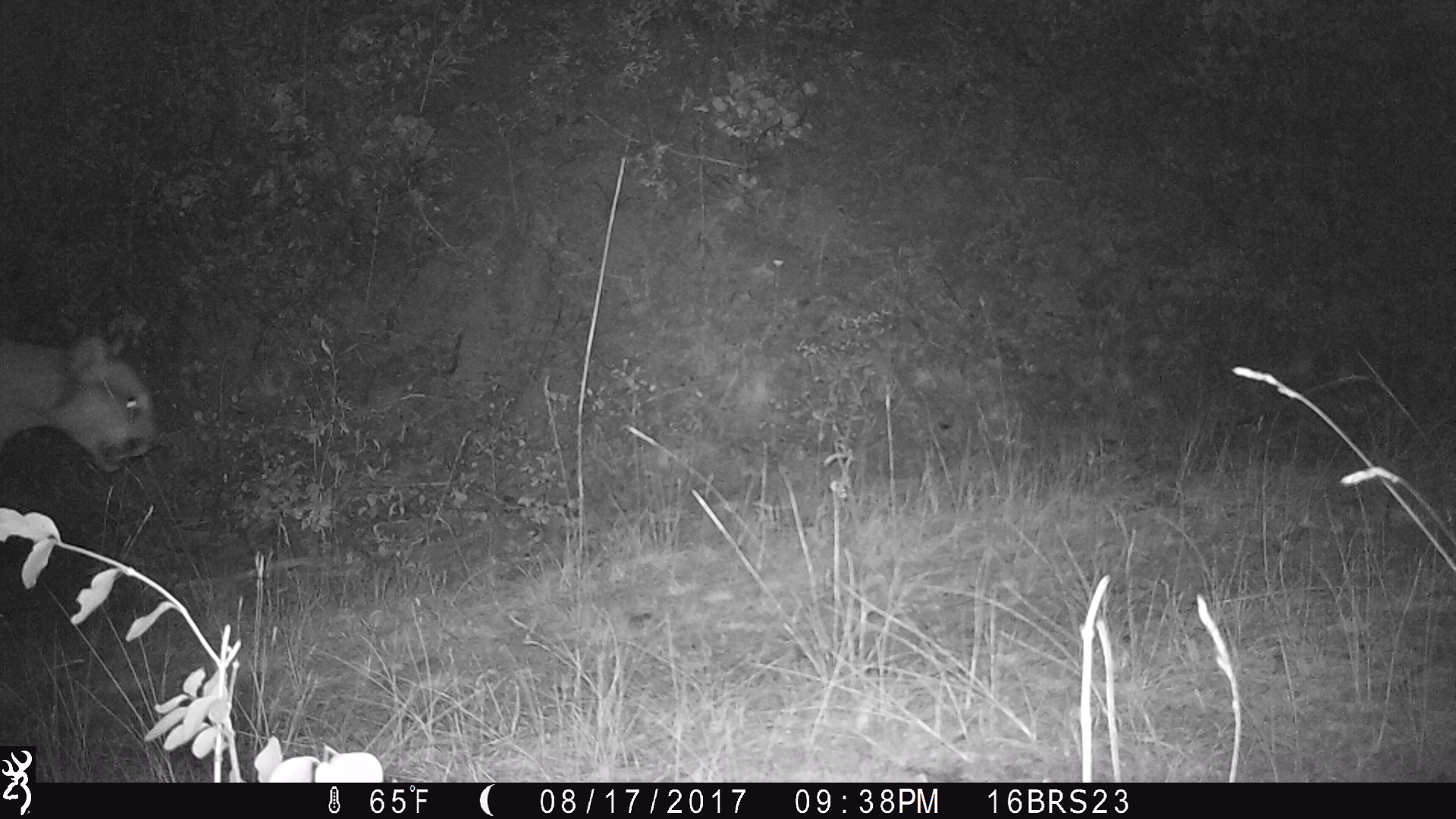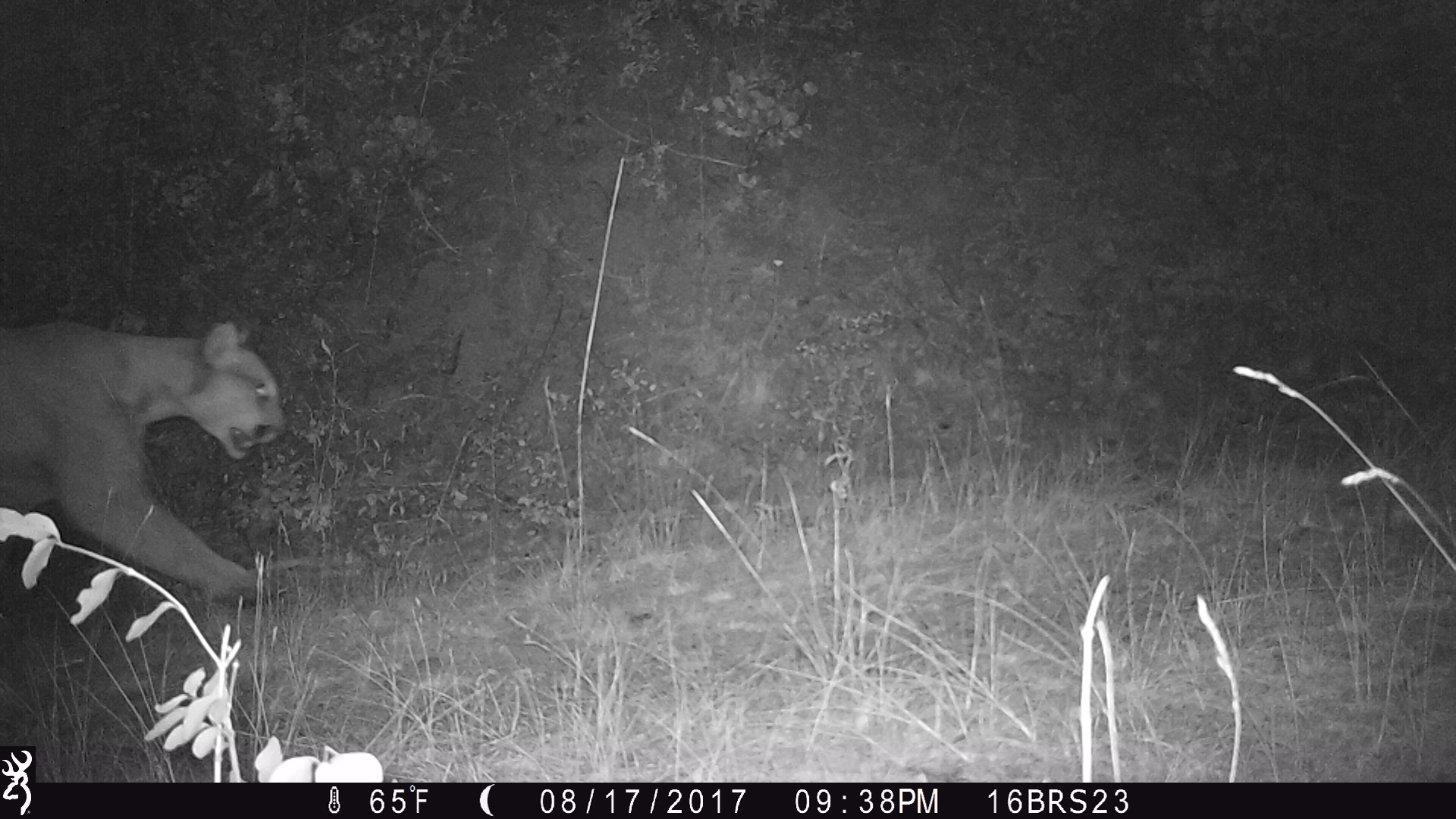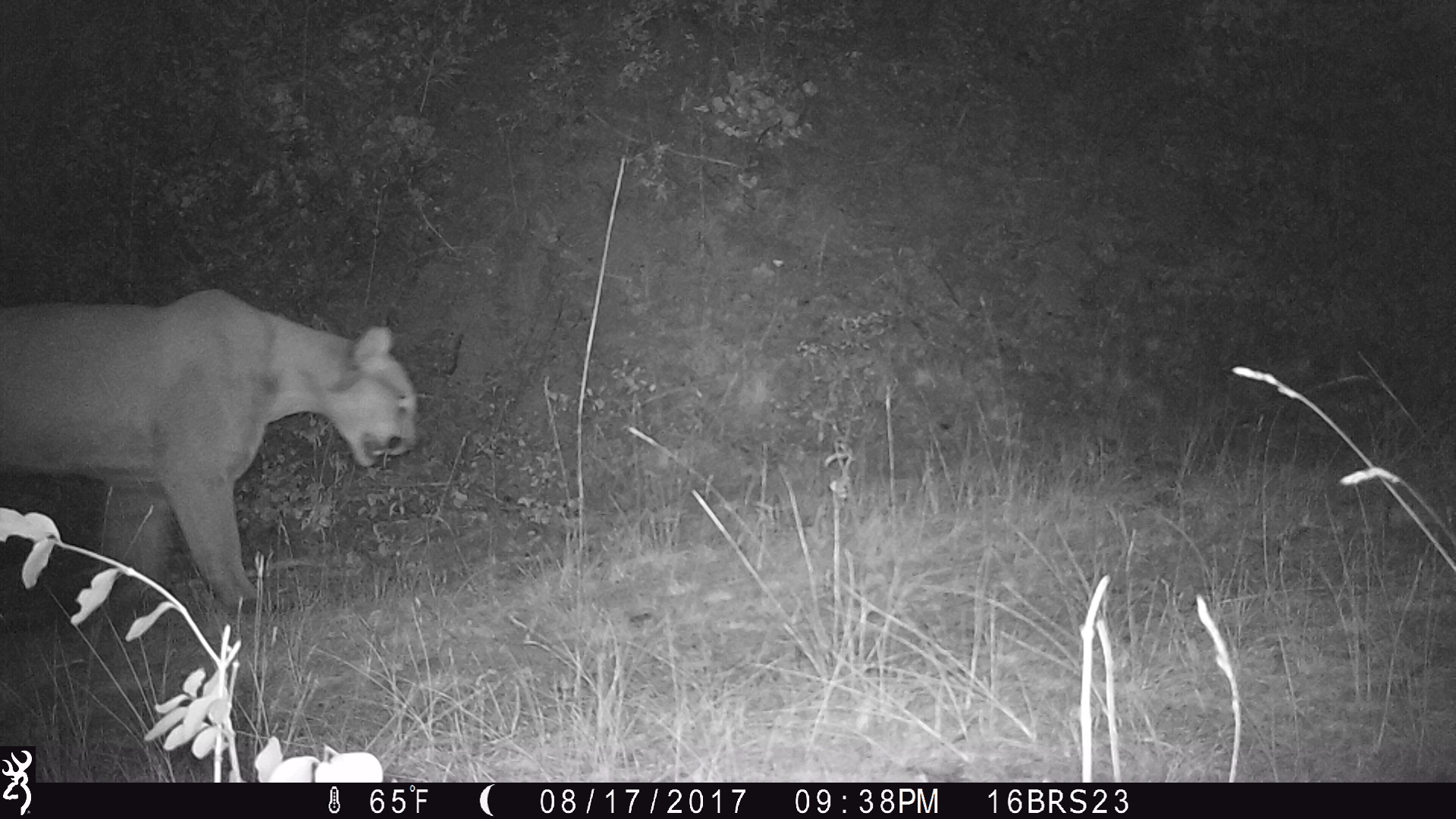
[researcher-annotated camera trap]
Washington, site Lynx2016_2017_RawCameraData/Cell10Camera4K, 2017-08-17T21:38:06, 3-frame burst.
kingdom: Animalia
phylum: Chordata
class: Mammalia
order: Carnivora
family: Felidae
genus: Puma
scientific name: Puma concolor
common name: mountain lion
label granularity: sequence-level